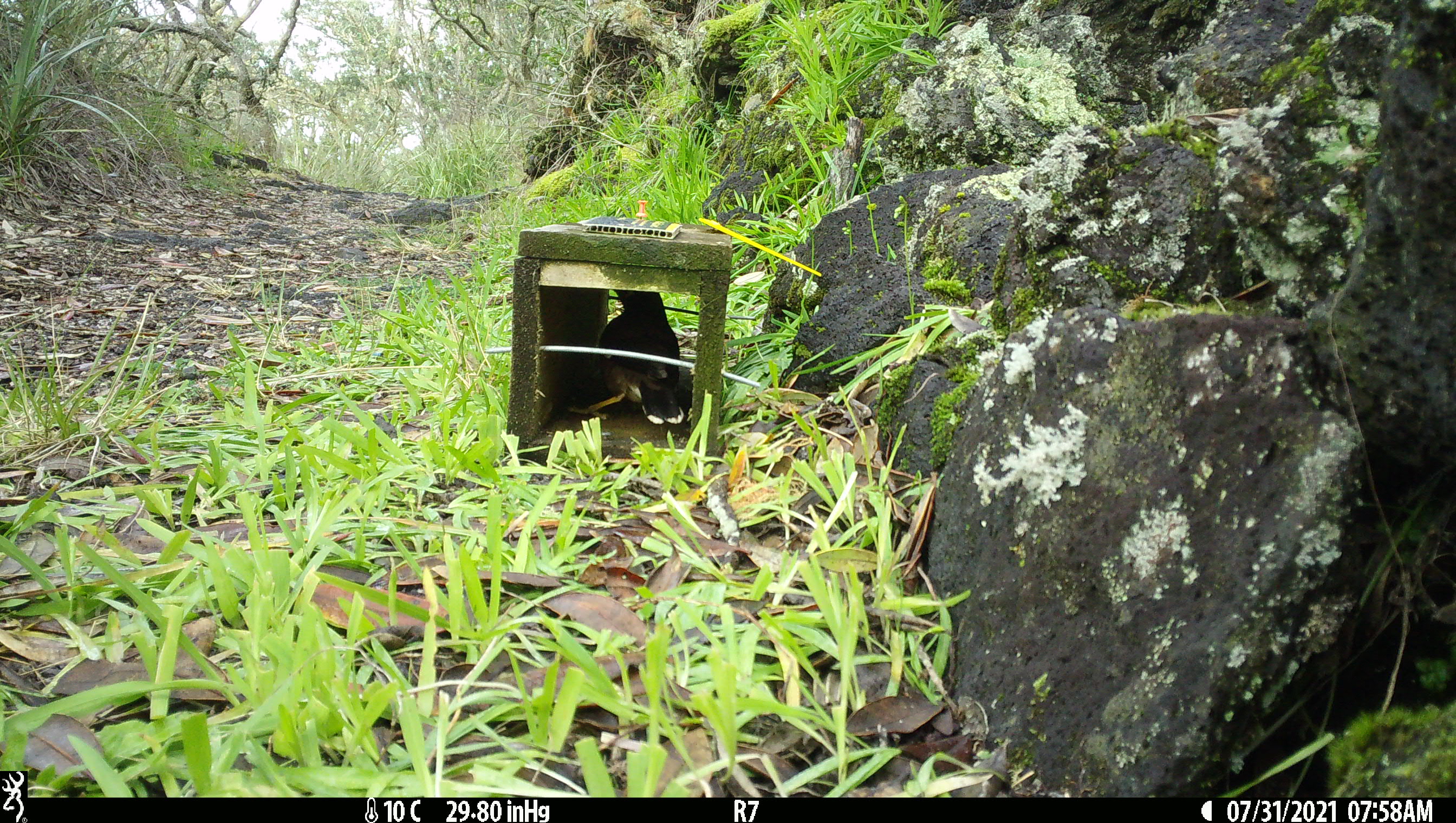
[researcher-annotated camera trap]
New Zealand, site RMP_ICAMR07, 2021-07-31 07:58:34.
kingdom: Animalia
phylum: Chordata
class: Aves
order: Passeriformes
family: Sturnidae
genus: Acridotheres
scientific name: Acridotheres tristis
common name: common myna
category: myna